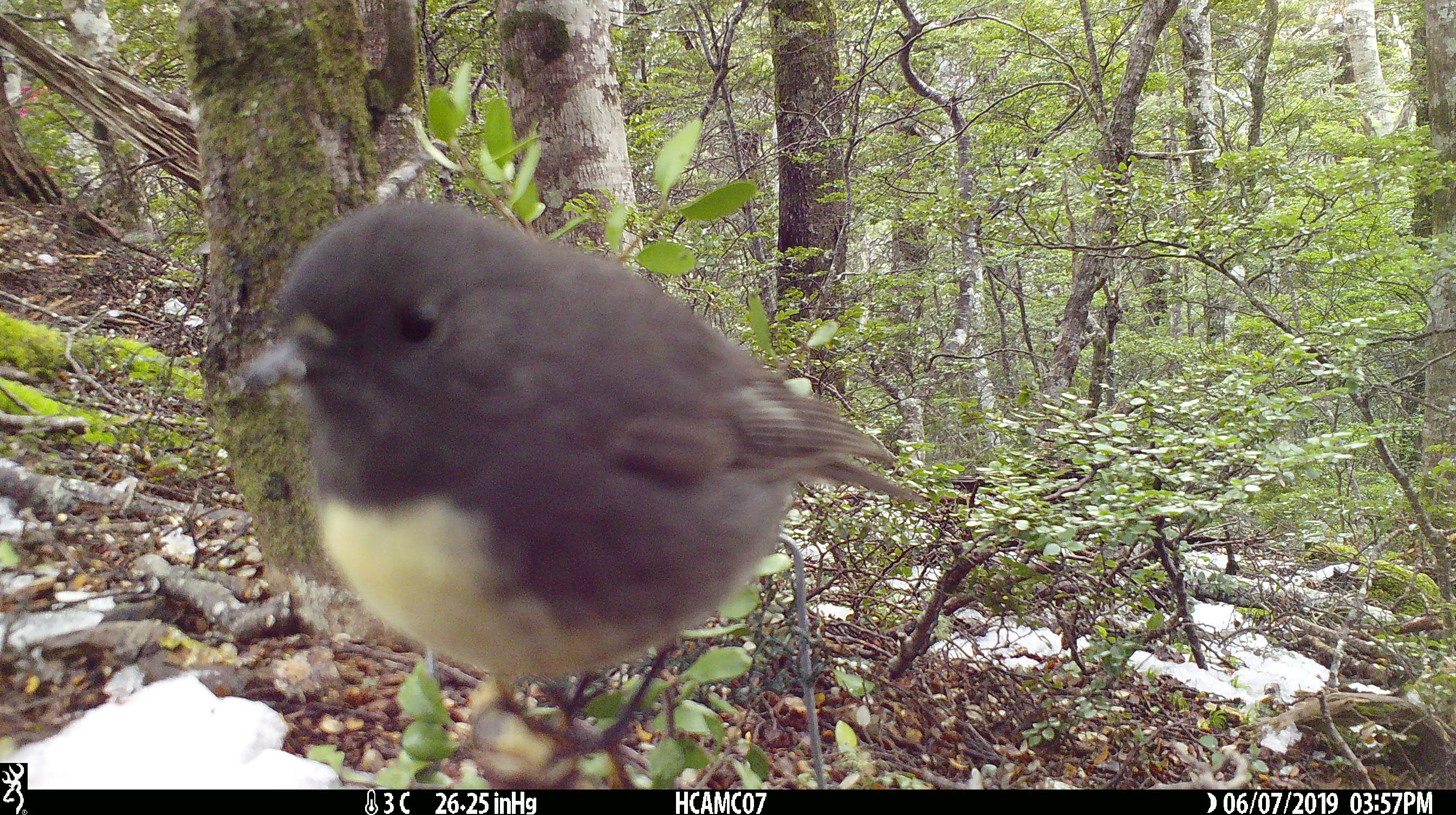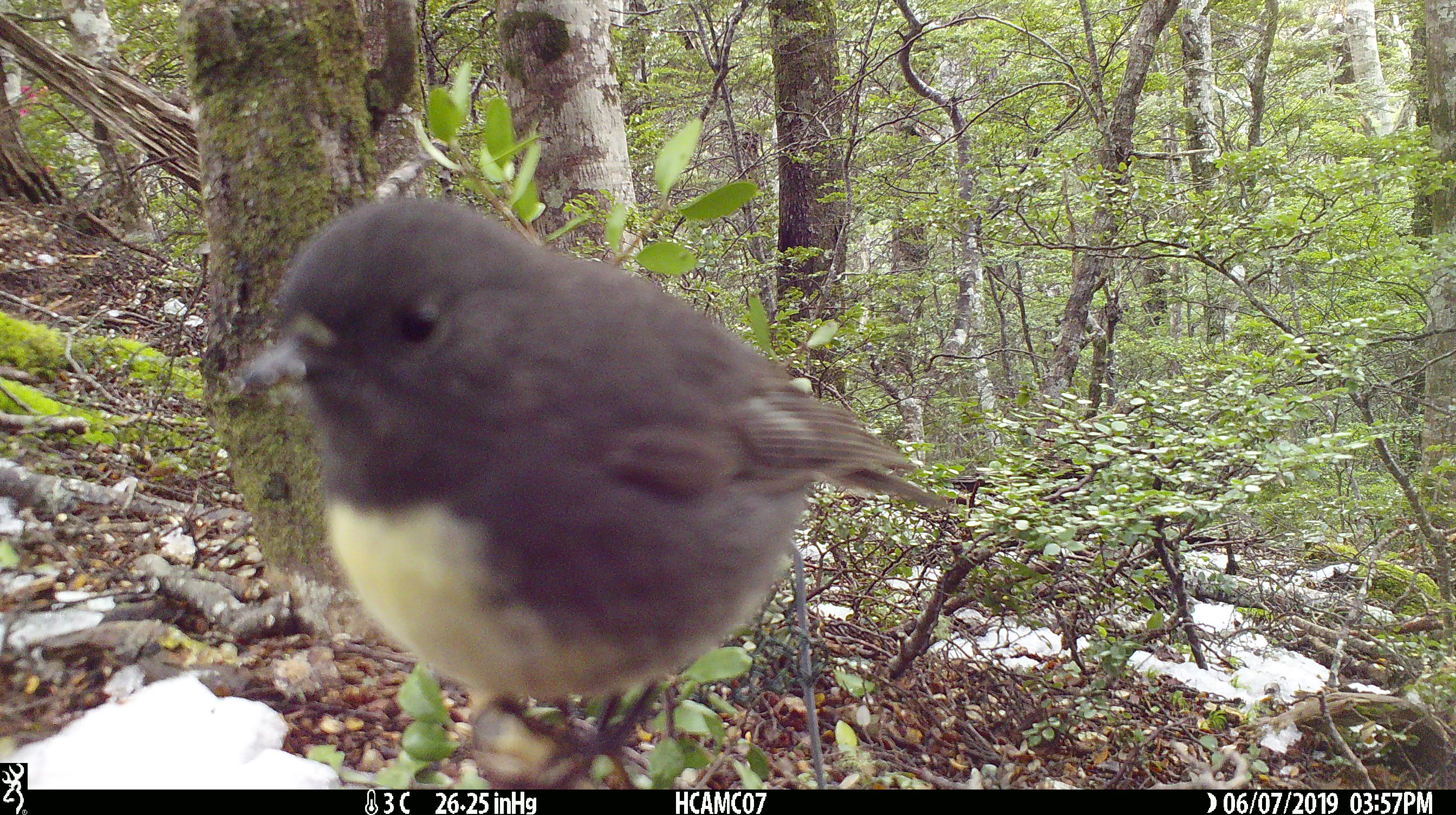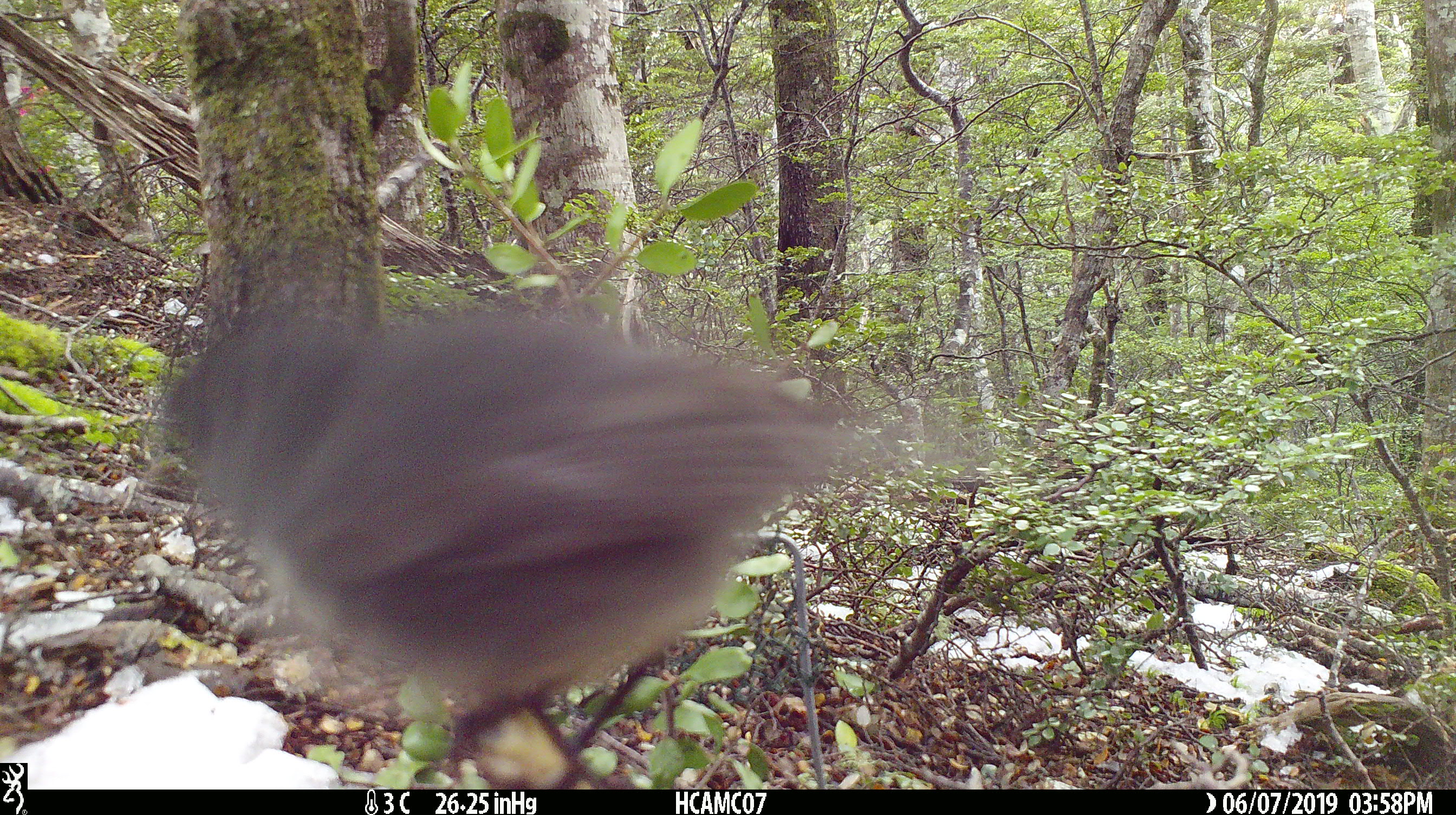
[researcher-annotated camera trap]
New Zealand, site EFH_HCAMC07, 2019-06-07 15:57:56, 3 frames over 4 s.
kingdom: Animalia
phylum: Chordata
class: Aves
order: Passeriformes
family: Petroicidae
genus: Petroica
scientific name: Petroica australis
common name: new zealand robin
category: robin